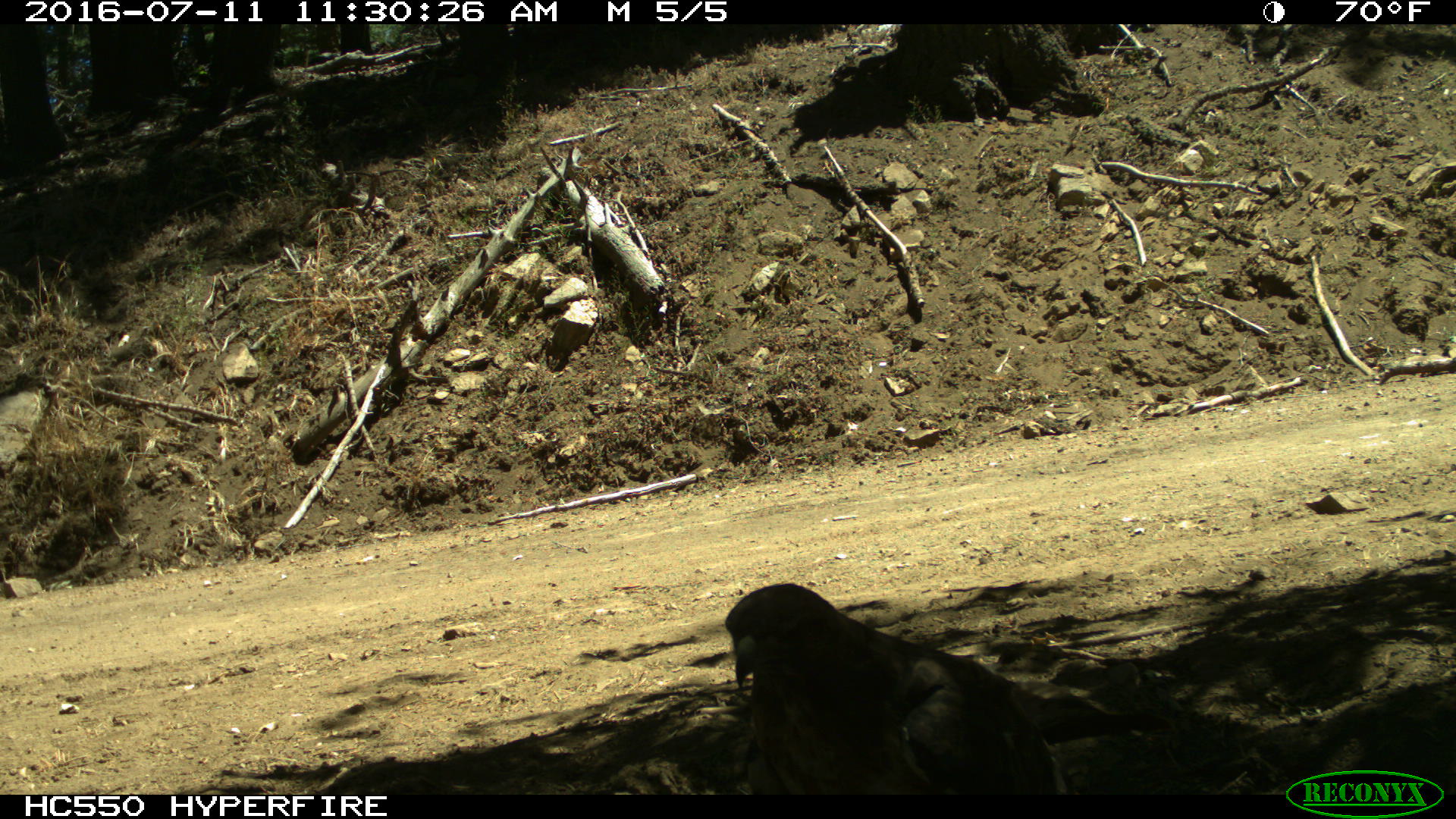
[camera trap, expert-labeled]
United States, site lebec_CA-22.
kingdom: Animalia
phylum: Chordata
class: Aves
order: Accipitriformes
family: Accipitridae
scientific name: Accipitridae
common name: acciptirids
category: unidentified accipitrid